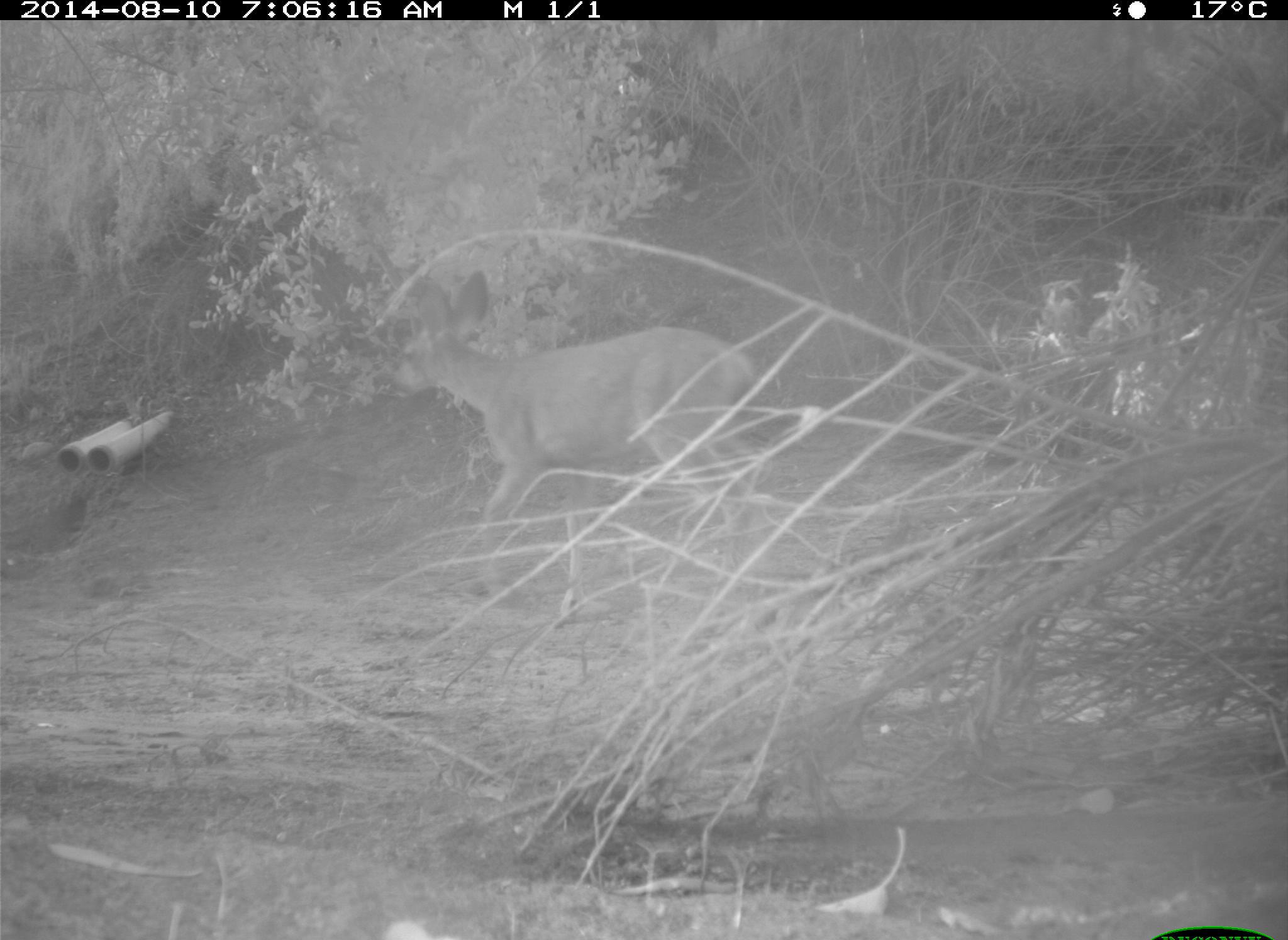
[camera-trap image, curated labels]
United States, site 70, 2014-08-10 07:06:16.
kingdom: Animalia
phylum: Chordata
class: Mammalia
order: Artiodactyla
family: Cervidae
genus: Odocoileus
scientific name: Odocoileus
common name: deer